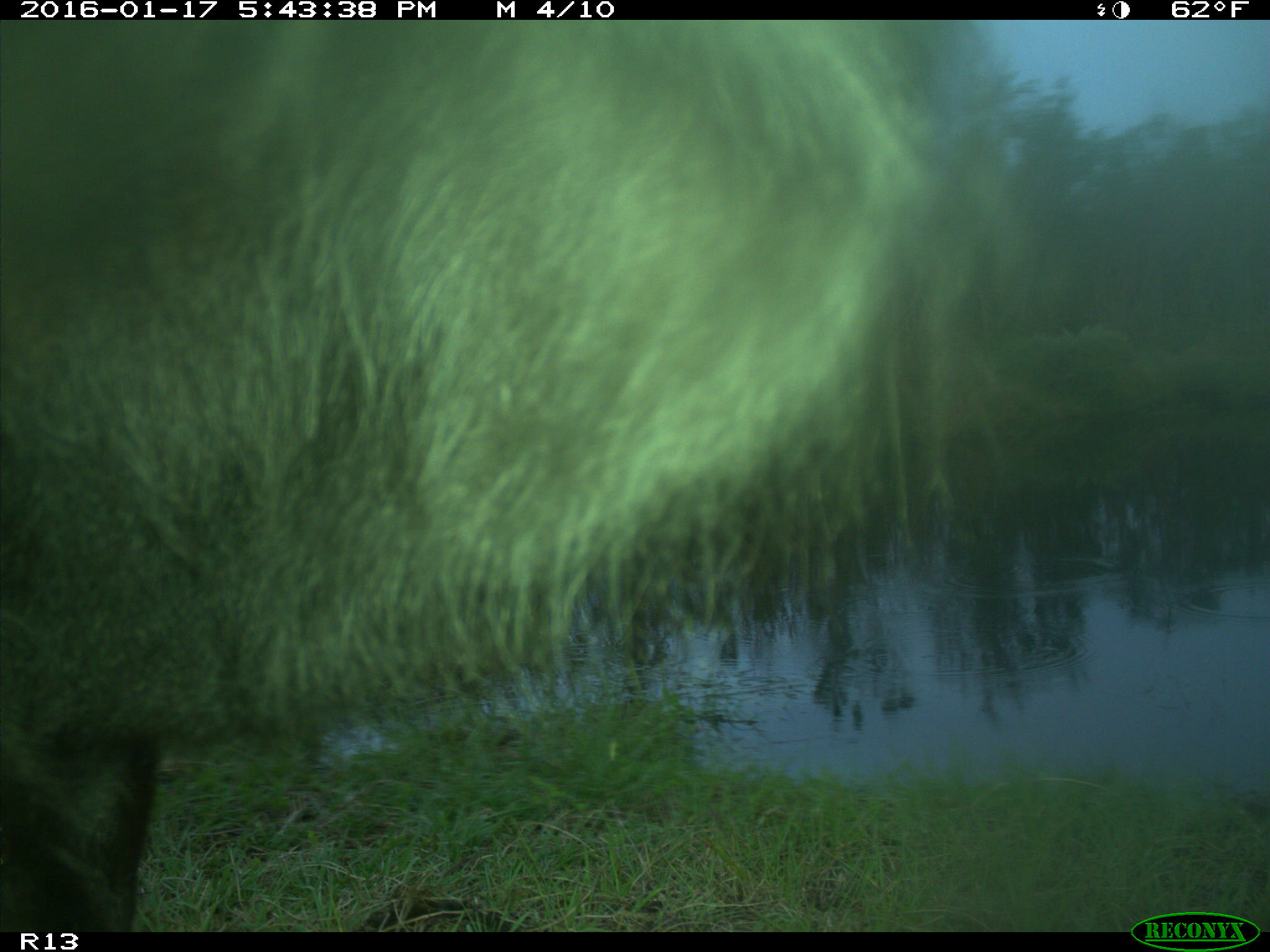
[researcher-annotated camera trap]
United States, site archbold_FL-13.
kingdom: Animalia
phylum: Chordata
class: Mammalia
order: Artiodactyla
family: Bovidae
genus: Bos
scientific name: Bos taurus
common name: domestic cow